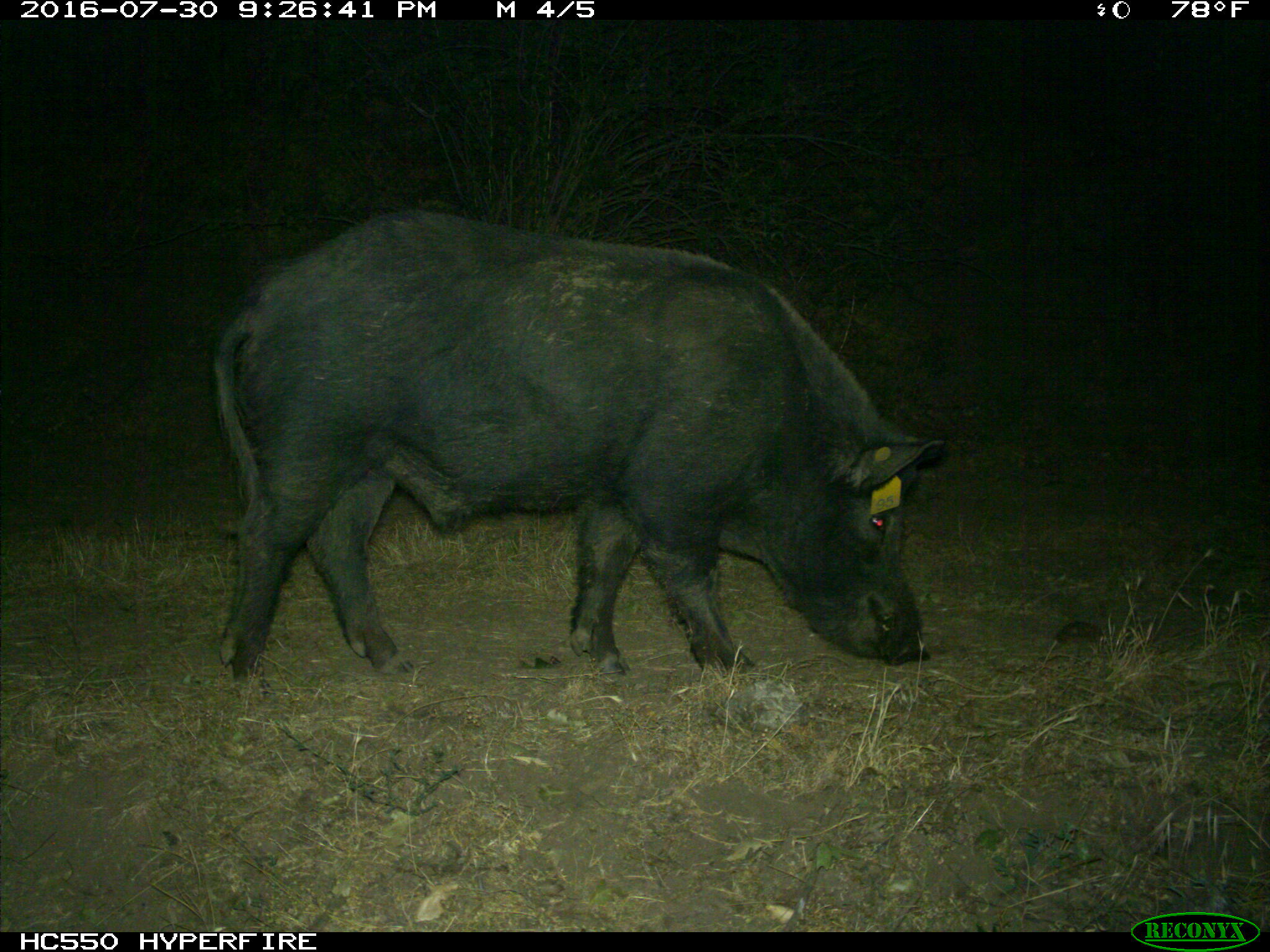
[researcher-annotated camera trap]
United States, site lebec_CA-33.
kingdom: Animalia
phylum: Chordata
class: Mammalia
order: Artiodactyla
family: Suidae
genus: Sus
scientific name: Sus scrofa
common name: wild boar